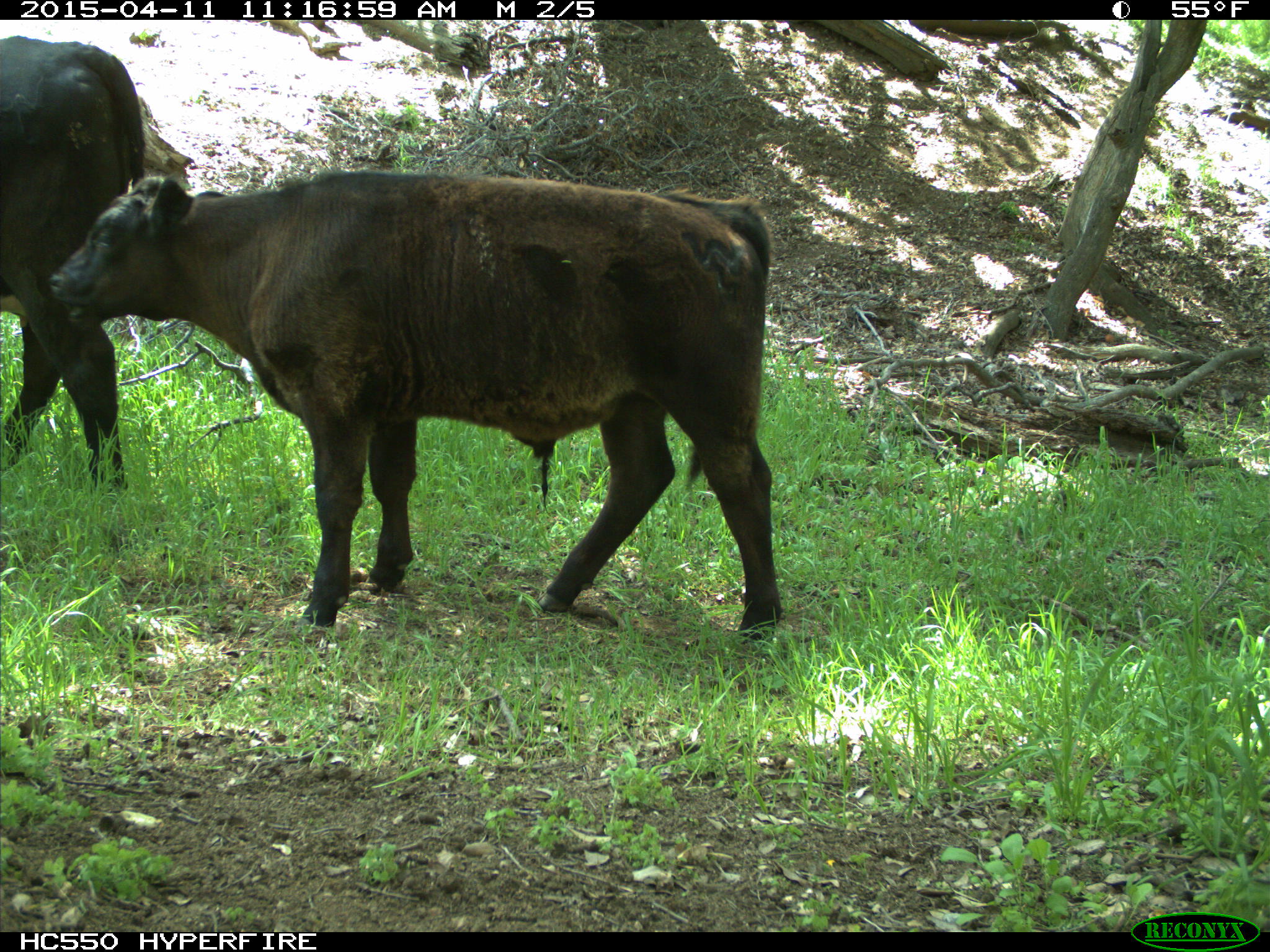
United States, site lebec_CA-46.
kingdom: Animalia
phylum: Chordata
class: Mammalia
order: Artiodactyla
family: Bovidae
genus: Bos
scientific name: Bos taurus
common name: domestic cow